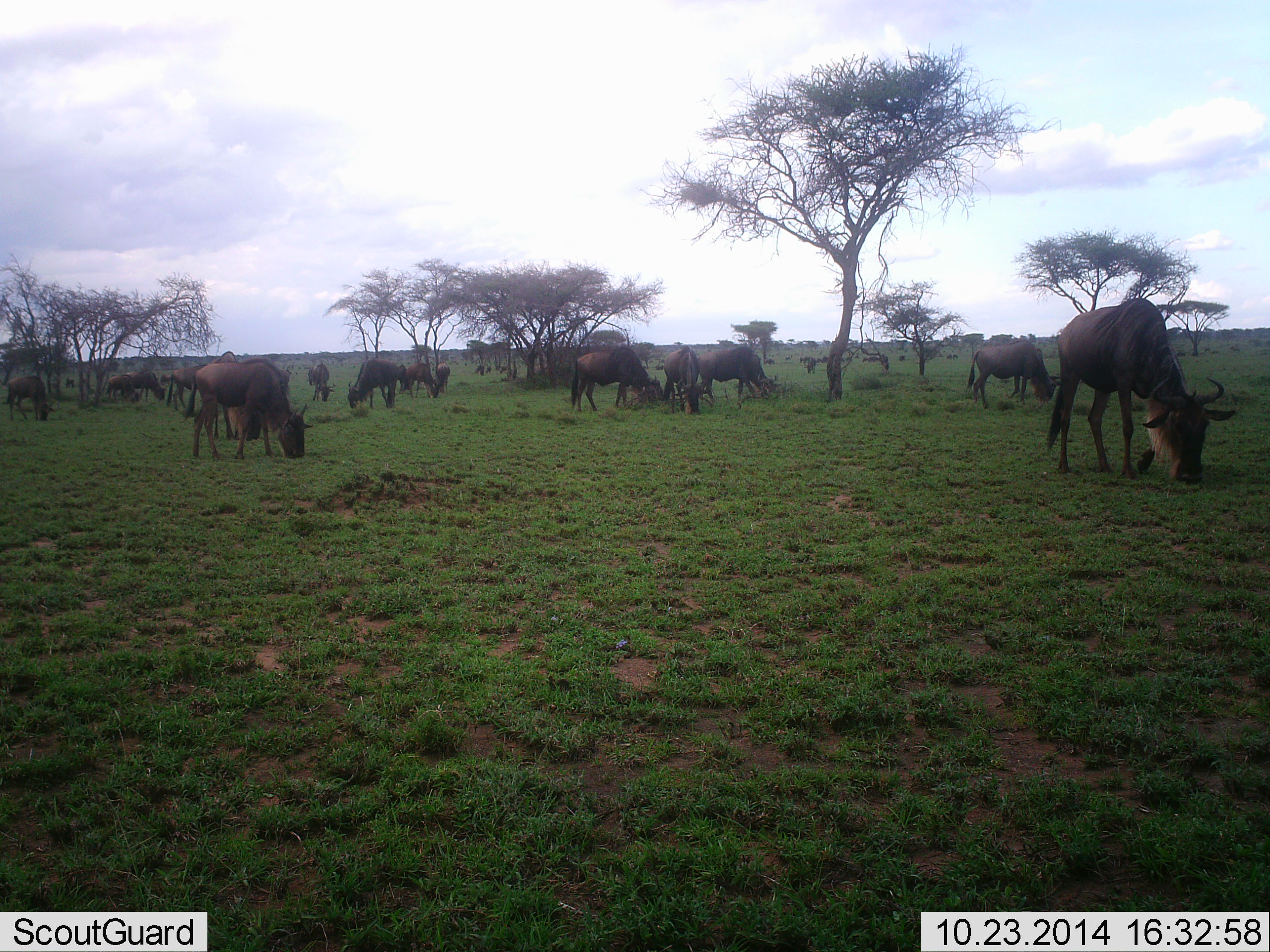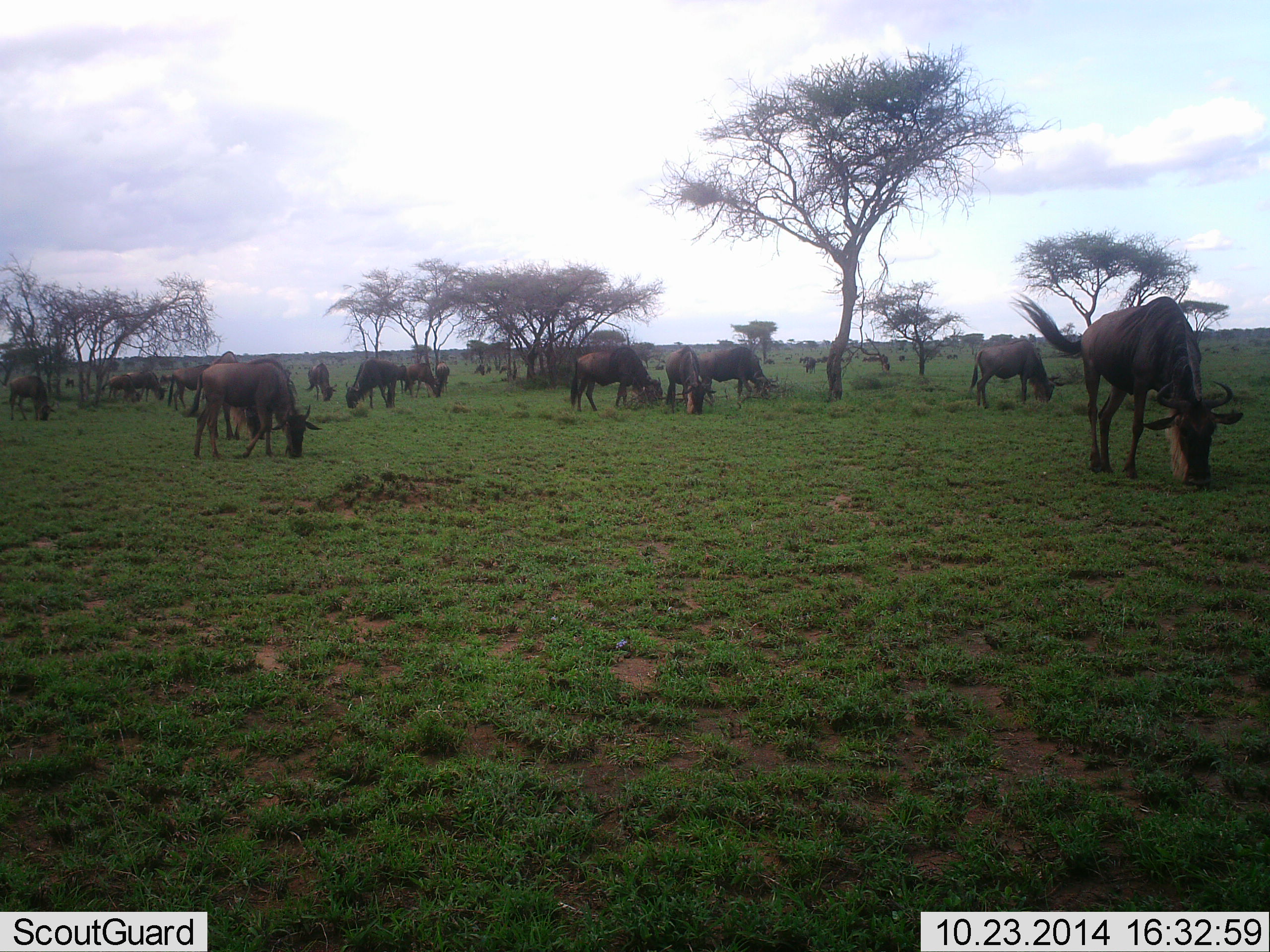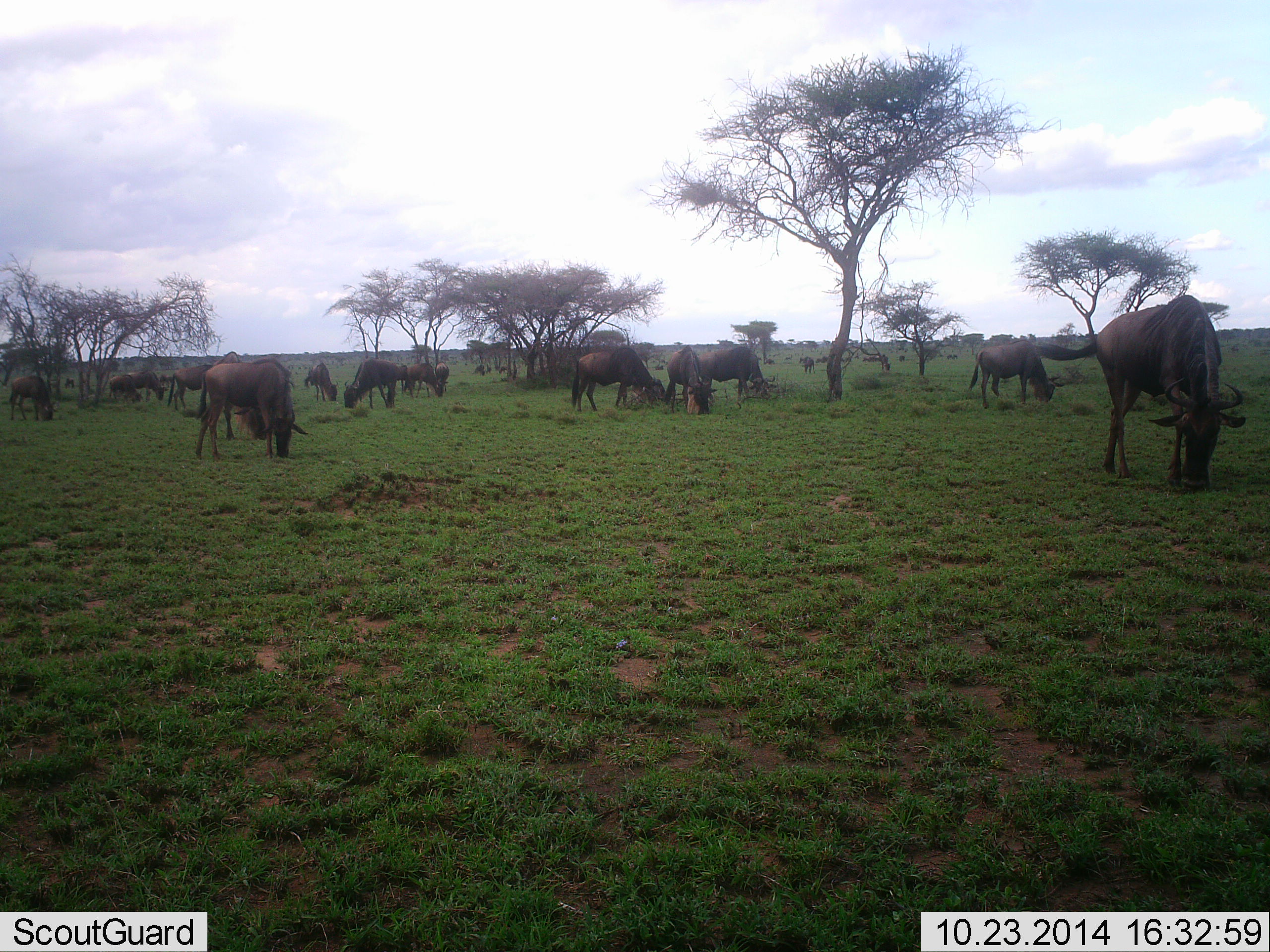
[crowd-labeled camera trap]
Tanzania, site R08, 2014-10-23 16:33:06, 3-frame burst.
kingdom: Animalia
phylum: Chordata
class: Mammalia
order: Artiodactyla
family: Bovidae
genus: Connochaetes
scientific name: Connochaetes taurinus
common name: blue wildebeest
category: wildebeest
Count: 11-50.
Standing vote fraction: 30%.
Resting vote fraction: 0%.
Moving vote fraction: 20%.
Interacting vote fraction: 10%.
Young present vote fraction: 10%.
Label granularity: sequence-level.